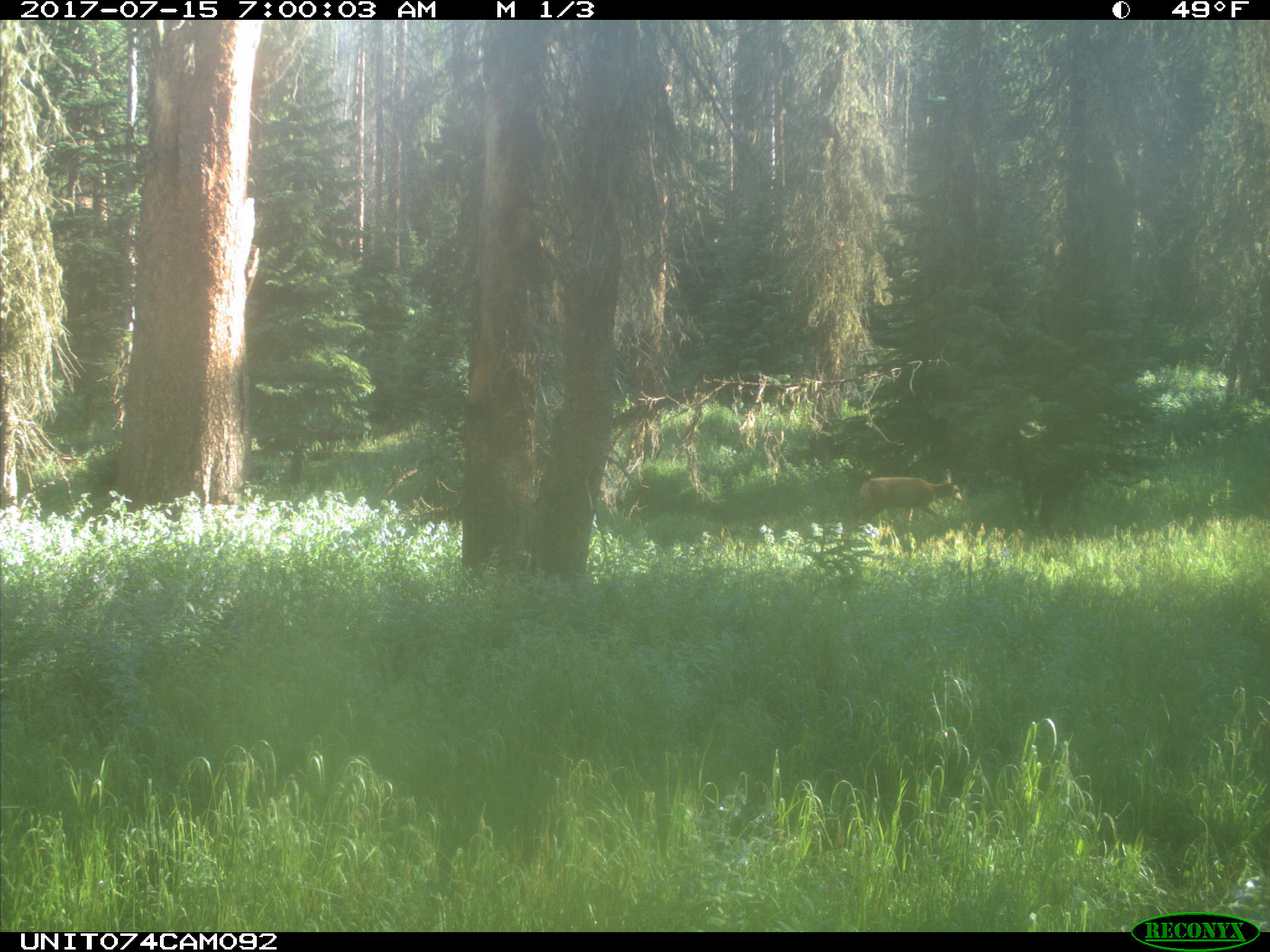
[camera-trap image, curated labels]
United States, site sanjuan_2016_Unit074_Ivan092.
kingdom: Animalia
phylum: Chordata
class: Mammalia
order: Artiodactyla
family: Cervidae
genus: Odocoileus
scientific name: Odocoileus hemionus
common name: mule deer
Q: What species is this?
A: Odocoileus hemionus (mule deer).